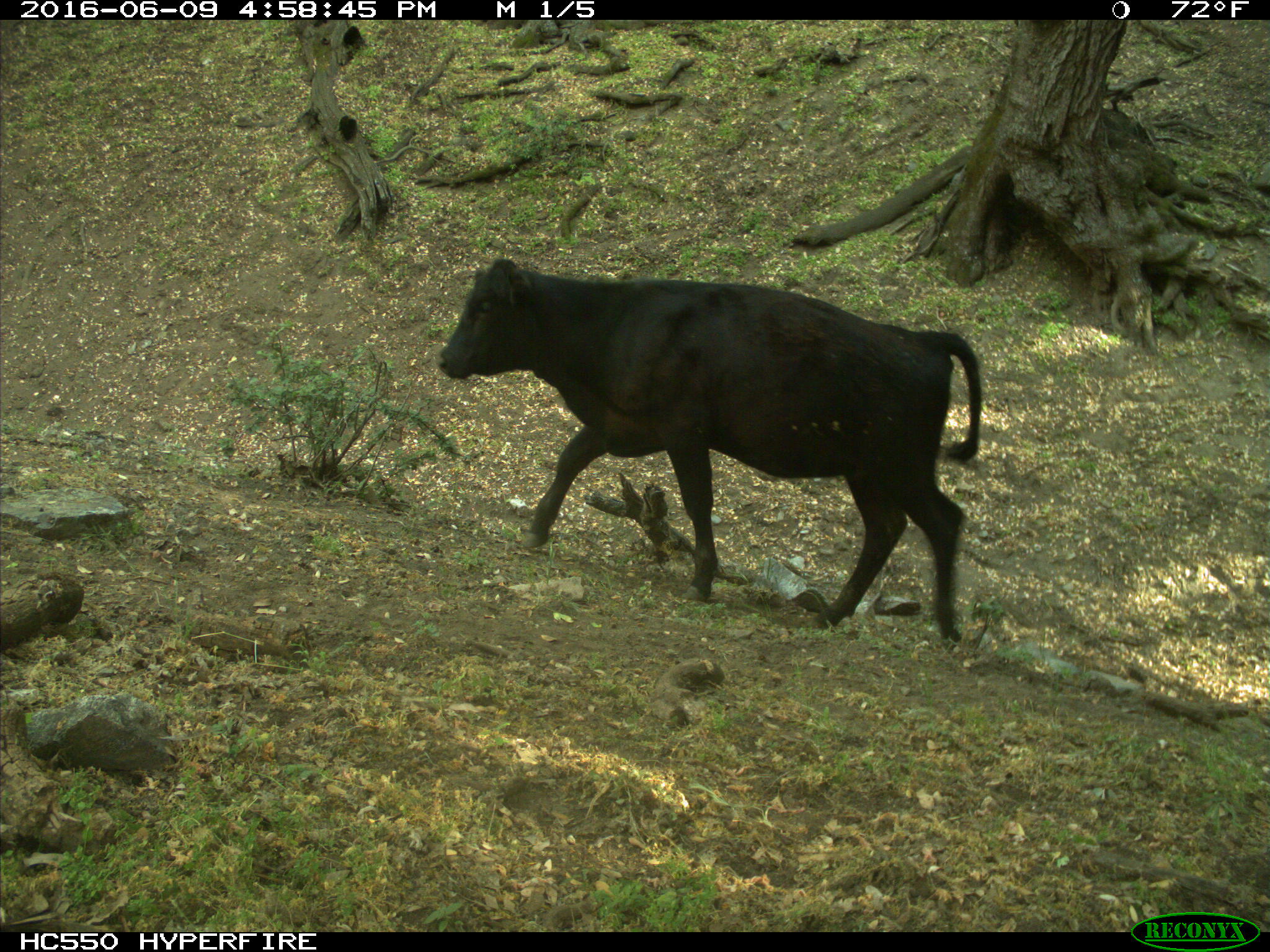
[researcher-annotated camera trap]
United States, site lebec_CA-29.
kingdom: Animalia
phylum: Chordata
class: Mammalia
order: Artiodactyla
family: Bovidae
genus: Bos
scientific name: Bos taurus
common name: domestic cow